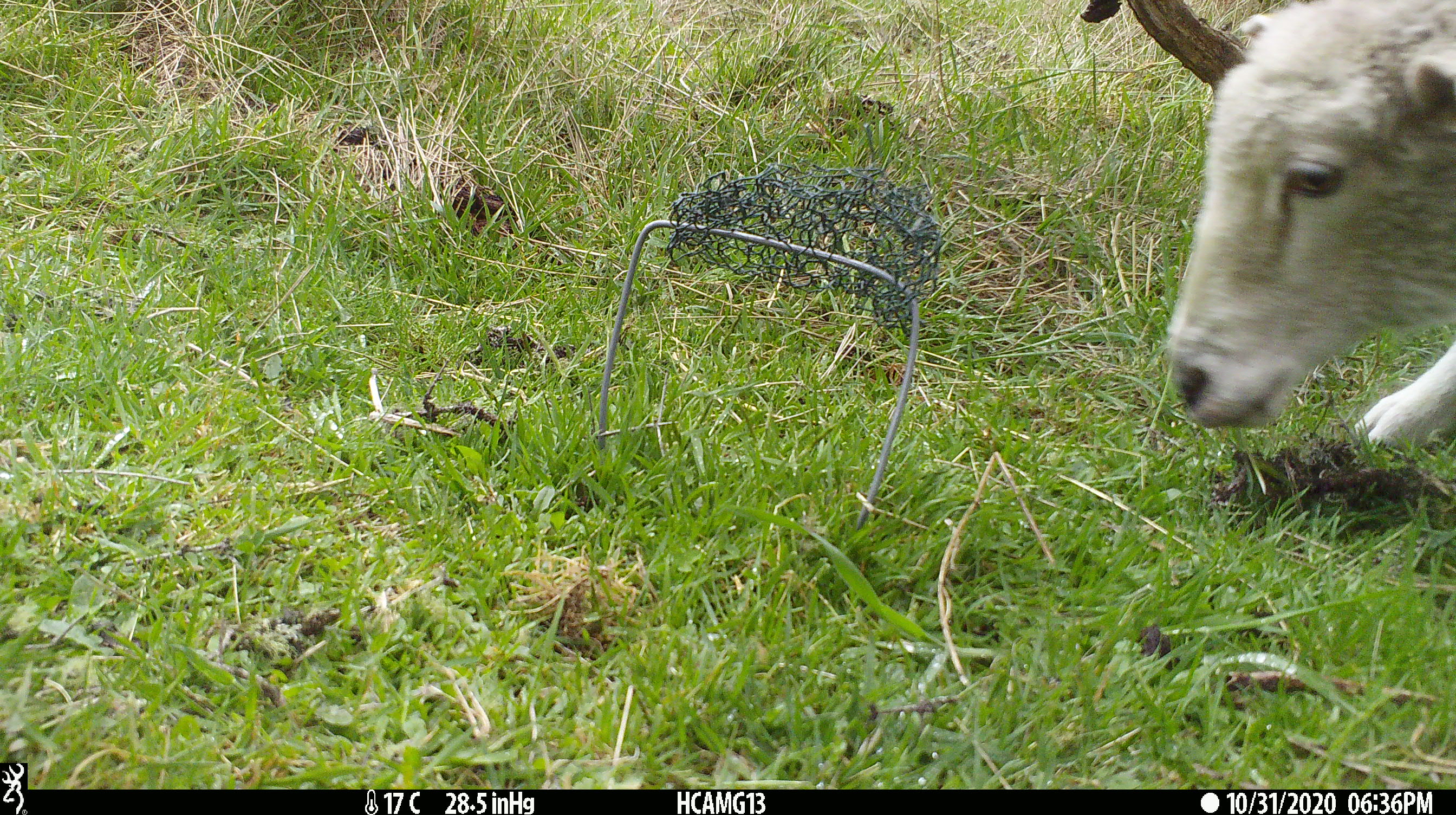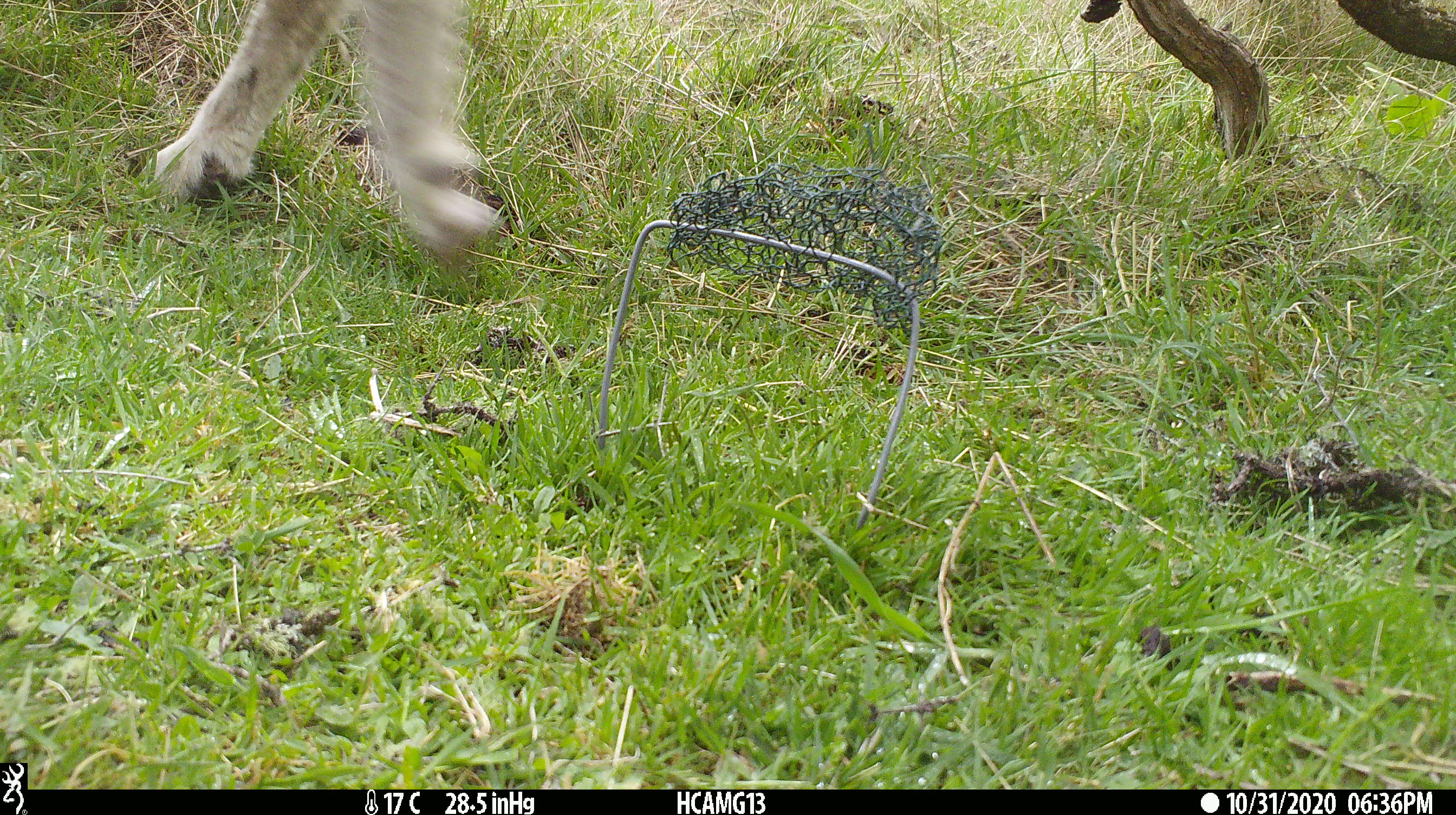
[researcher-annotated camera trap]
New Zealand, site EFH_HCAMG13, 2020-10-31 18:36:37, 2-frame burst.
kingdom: Animalia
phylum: Chordata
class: Mammalia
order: Artiodactyla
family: Bovidae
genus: Ovis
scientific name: Ovis aries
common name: domestic sheep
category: sheep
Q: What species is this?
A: Sheep (domestic sheep) (Ovis aries).